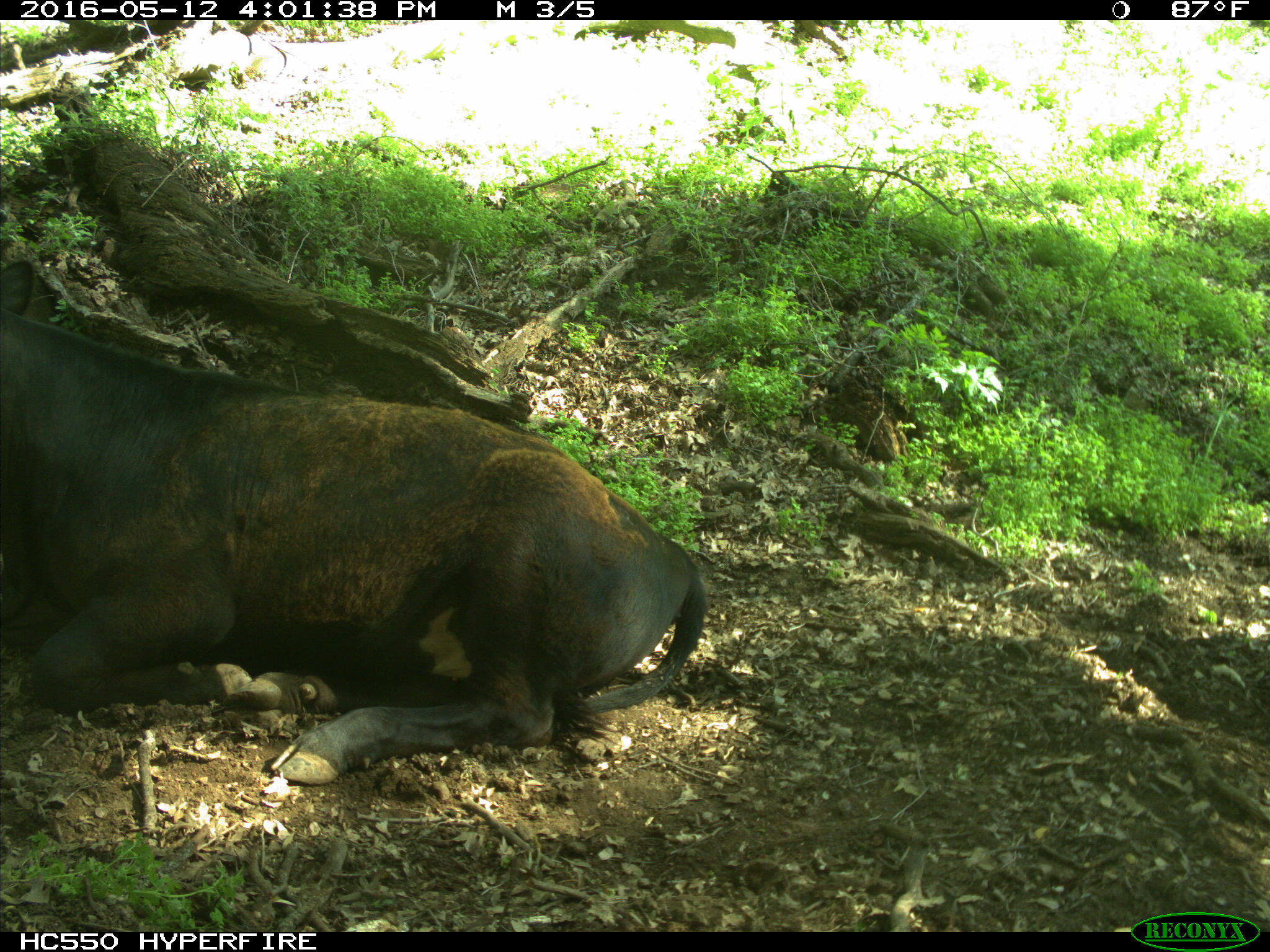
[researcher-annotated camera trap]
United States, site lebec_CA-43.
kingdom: Animalia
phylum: Chordata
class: Mammalia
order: Artiodactyla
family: Bovidae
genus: Bos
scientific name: Bos taurus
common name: domestic cow